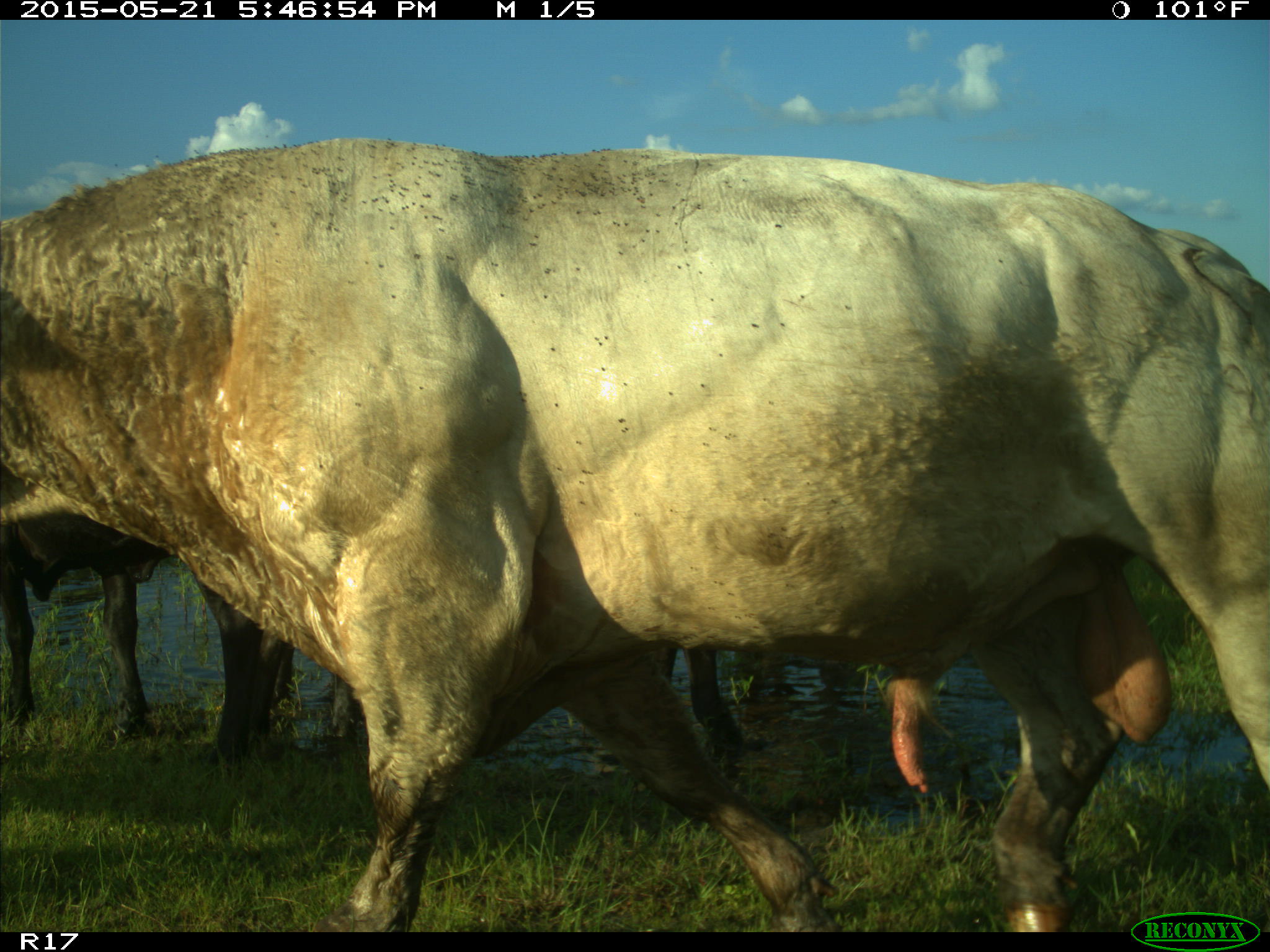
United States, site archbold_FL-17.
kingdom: Animalia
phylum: Chordata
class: Mammalia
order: Artiodactyla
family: Bovidae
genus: Bos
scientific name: Bos taurus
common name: domestic cow